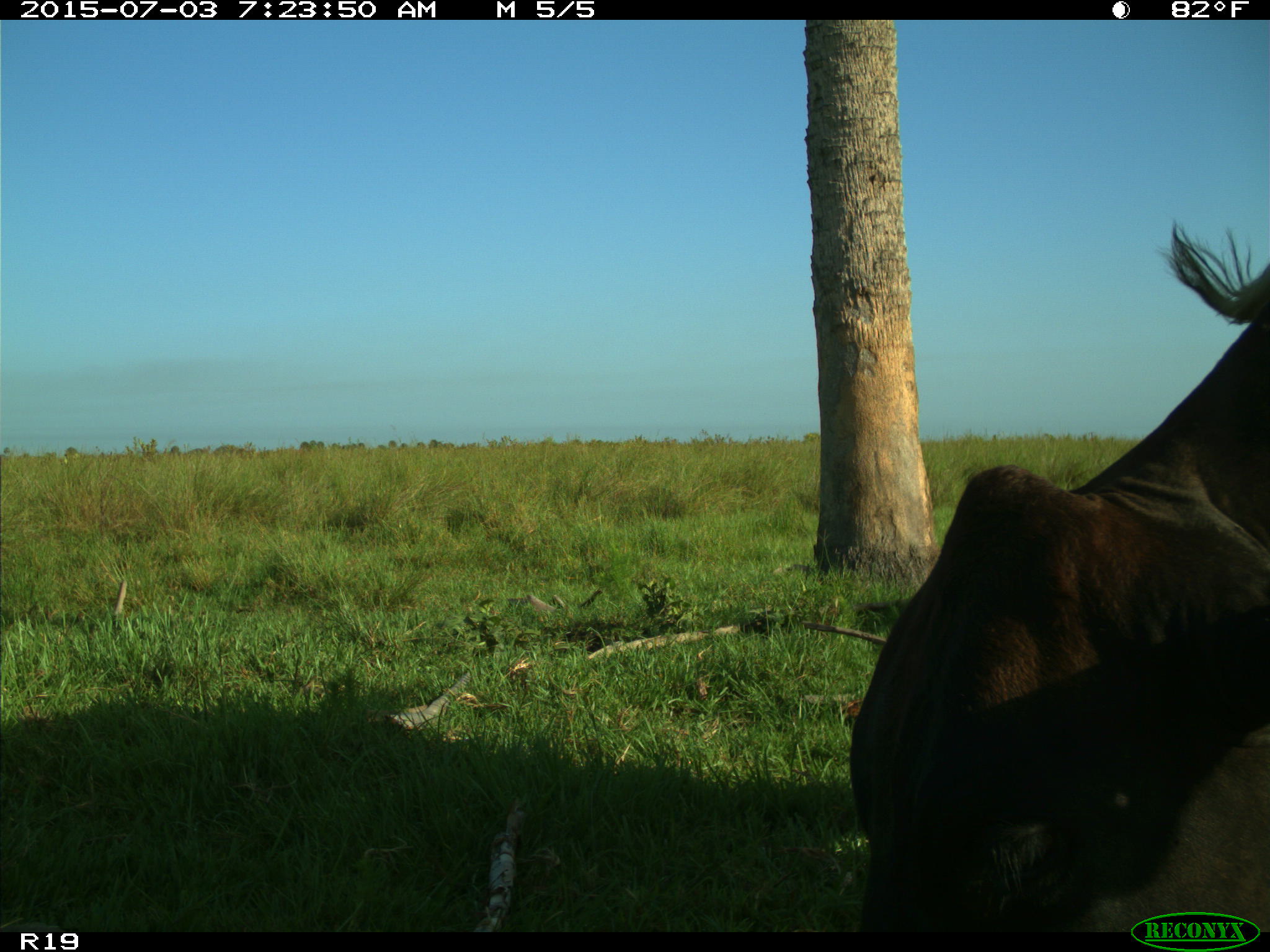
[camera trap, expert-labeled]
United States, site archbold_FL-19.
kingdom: Animalia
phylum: Chordata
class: Mammalia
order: Artiodactyla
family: Bovidae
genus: Bos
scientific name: Bos taurus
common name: domestic cow